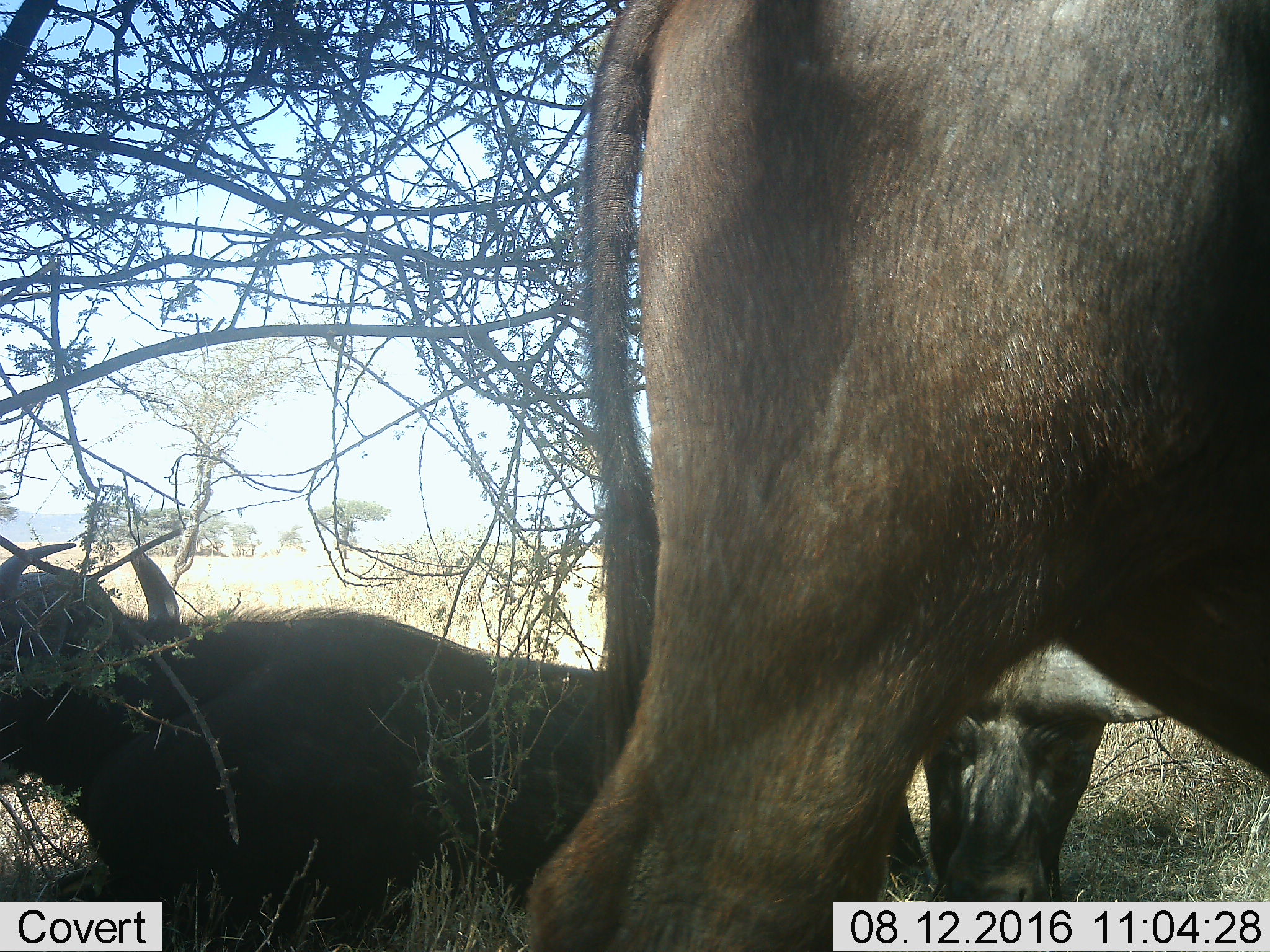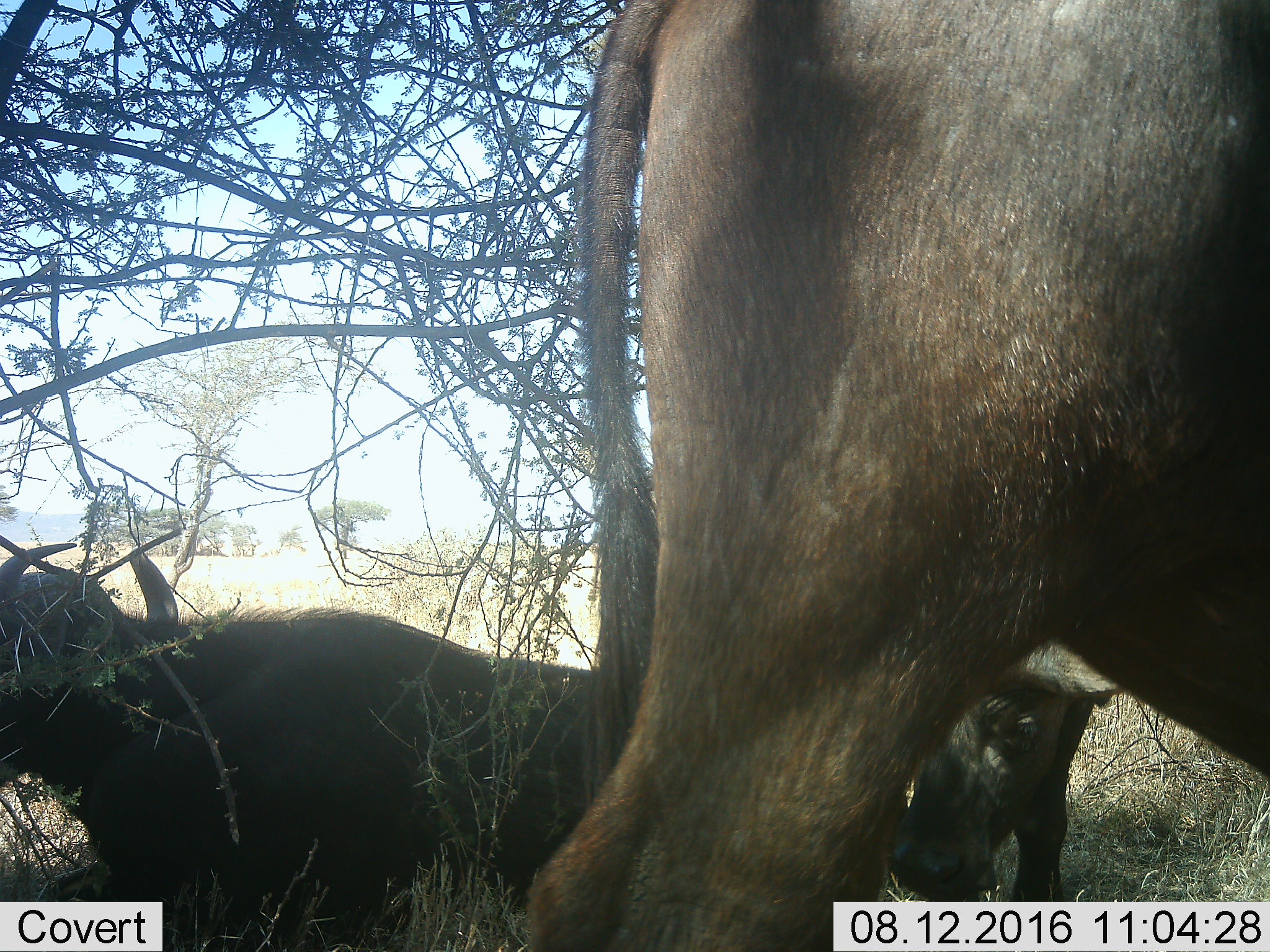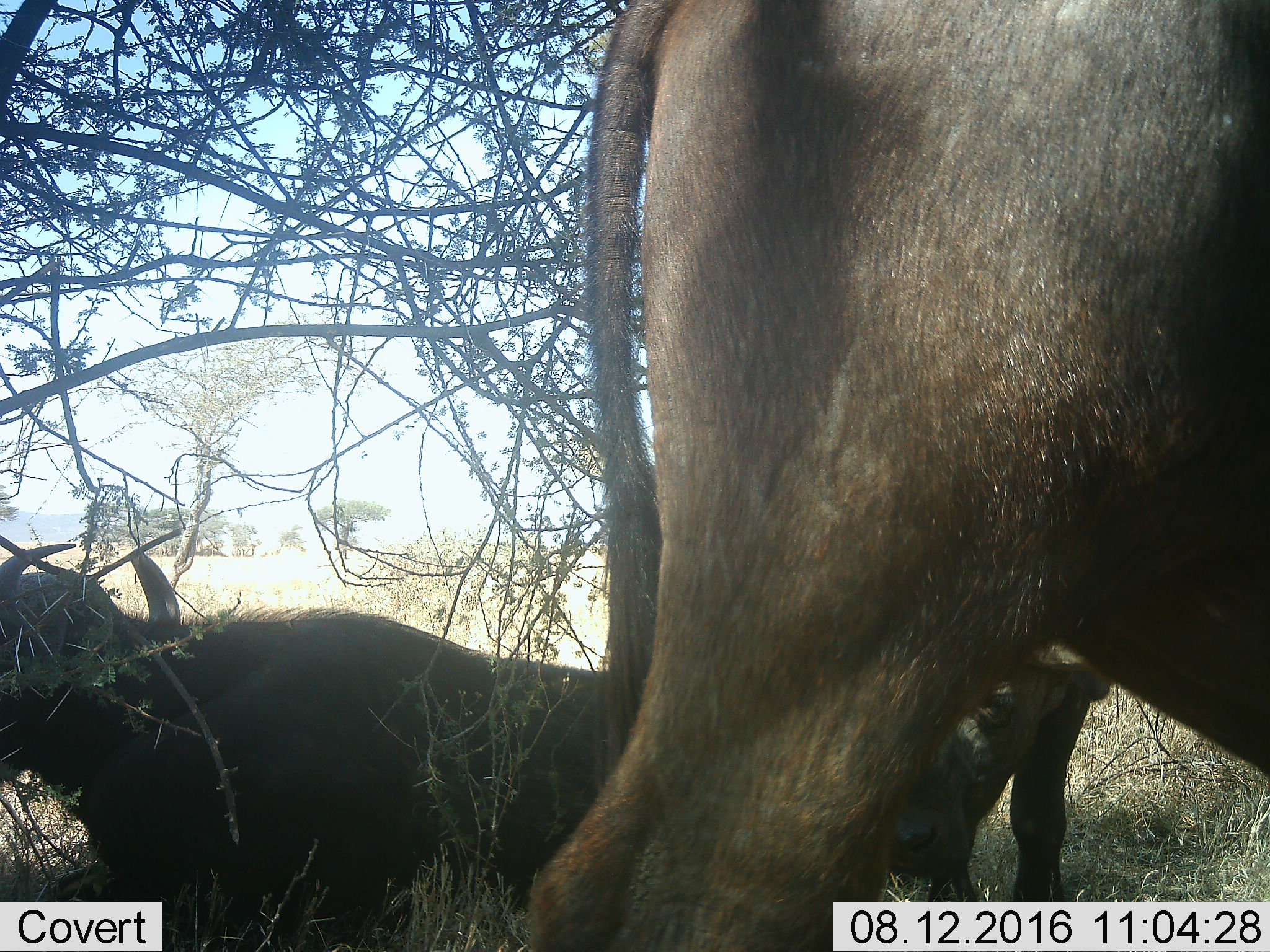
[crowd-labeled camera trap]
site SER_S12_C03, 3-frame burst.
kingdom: Animalia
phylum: Chordata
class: Mammalia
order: Artiodactyla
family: Bovidae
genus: Syncerus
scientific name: Syncerus caffer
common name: african buffalo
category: buffalo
Buffalo (african buffalo) (Syncerus caffer), count 3. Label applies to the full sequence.